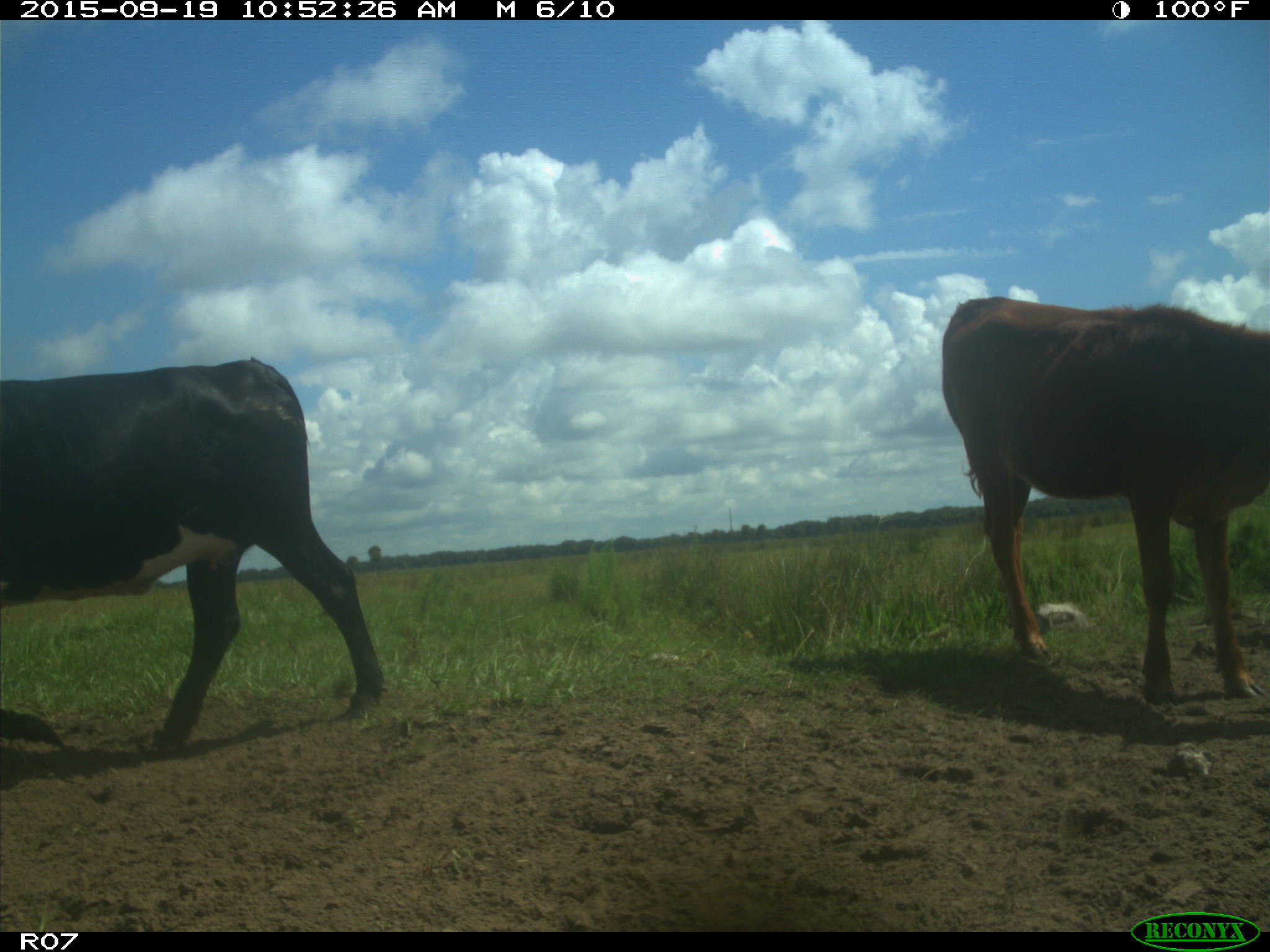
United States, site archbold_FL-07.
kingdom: Animalia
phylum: Chordata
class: Mammalia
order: Artiodactyla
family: Bovidae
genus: Bos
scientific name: Bos taurus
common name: domestic cow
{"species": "Bos taurus (domestic cow)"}